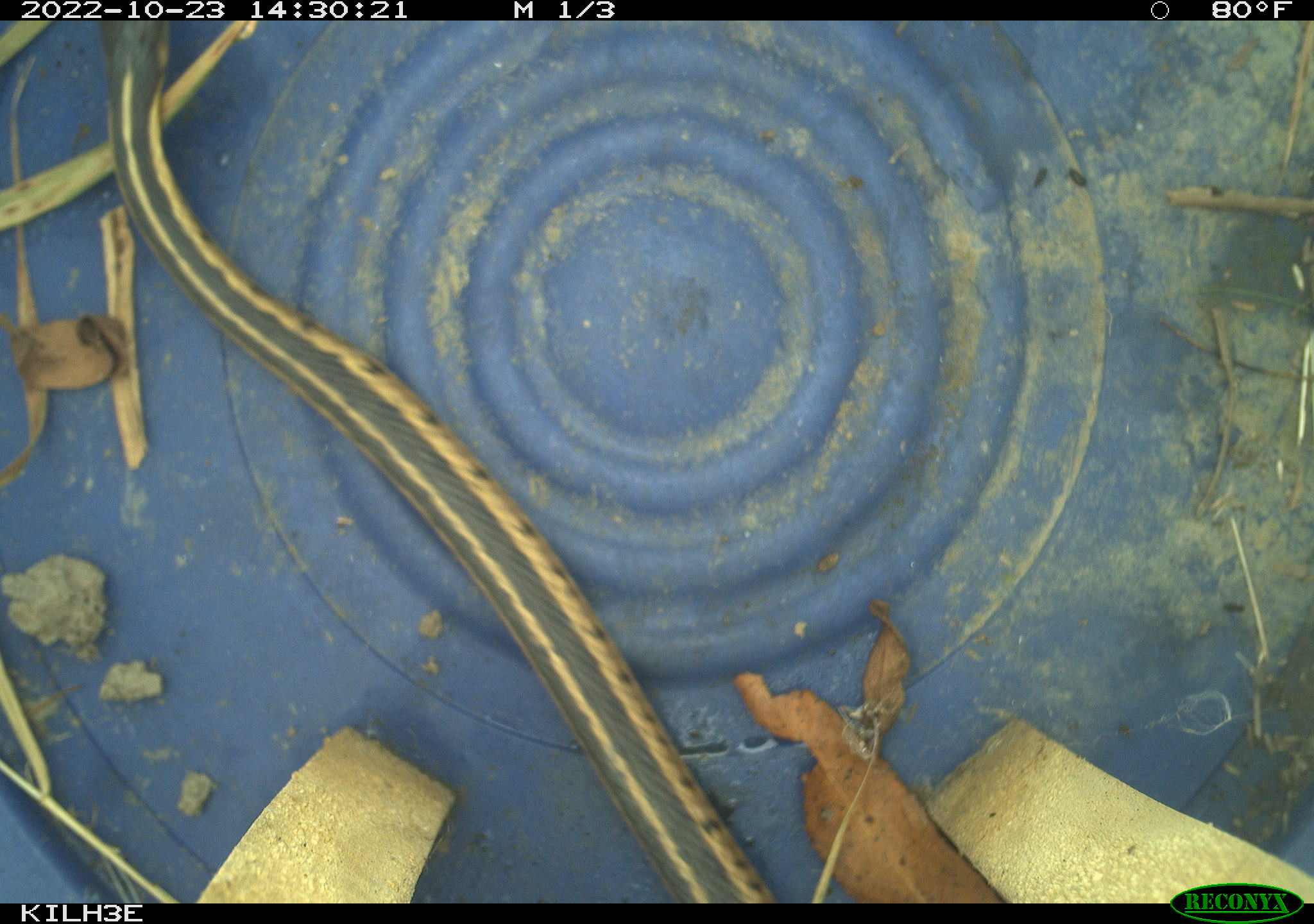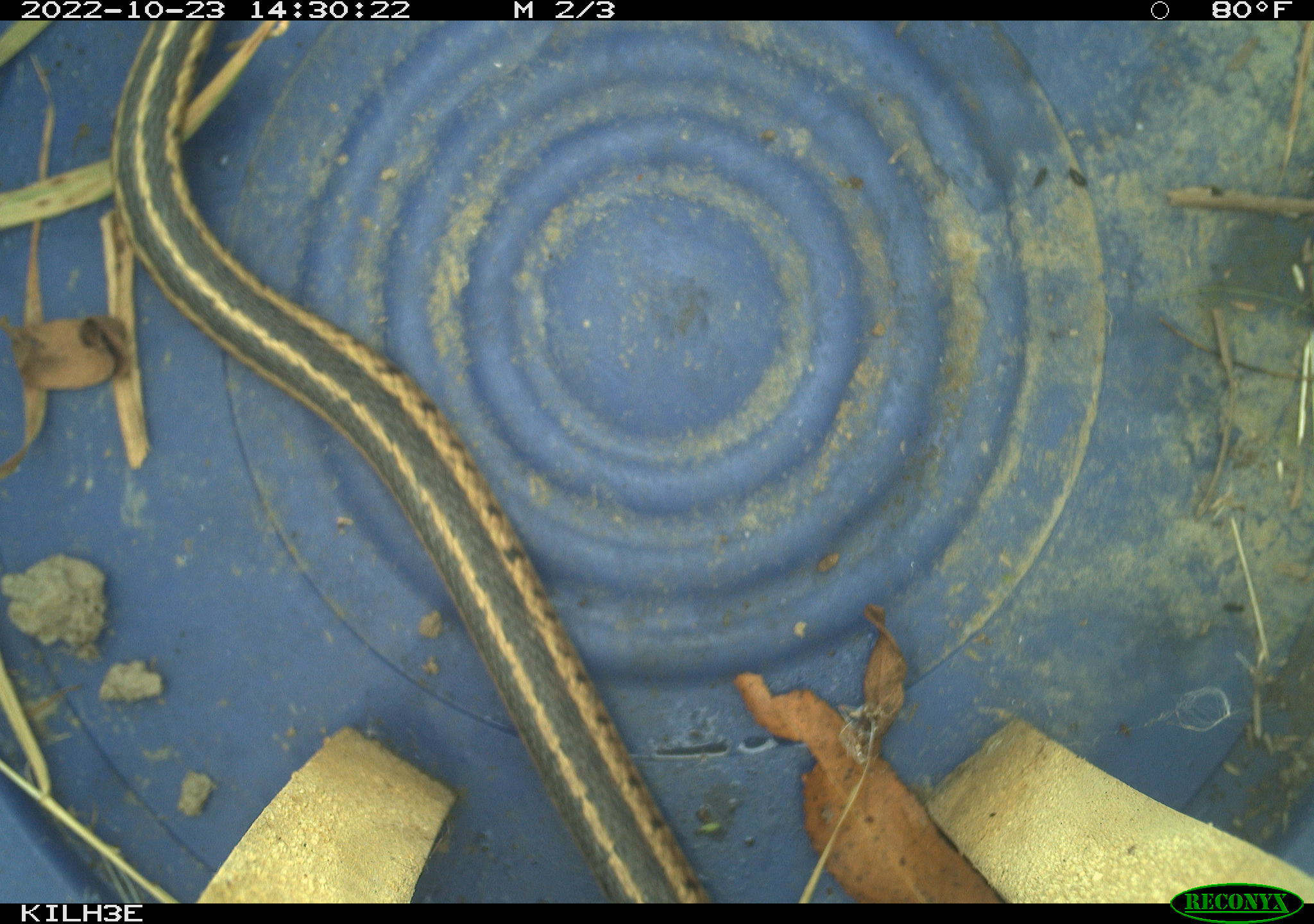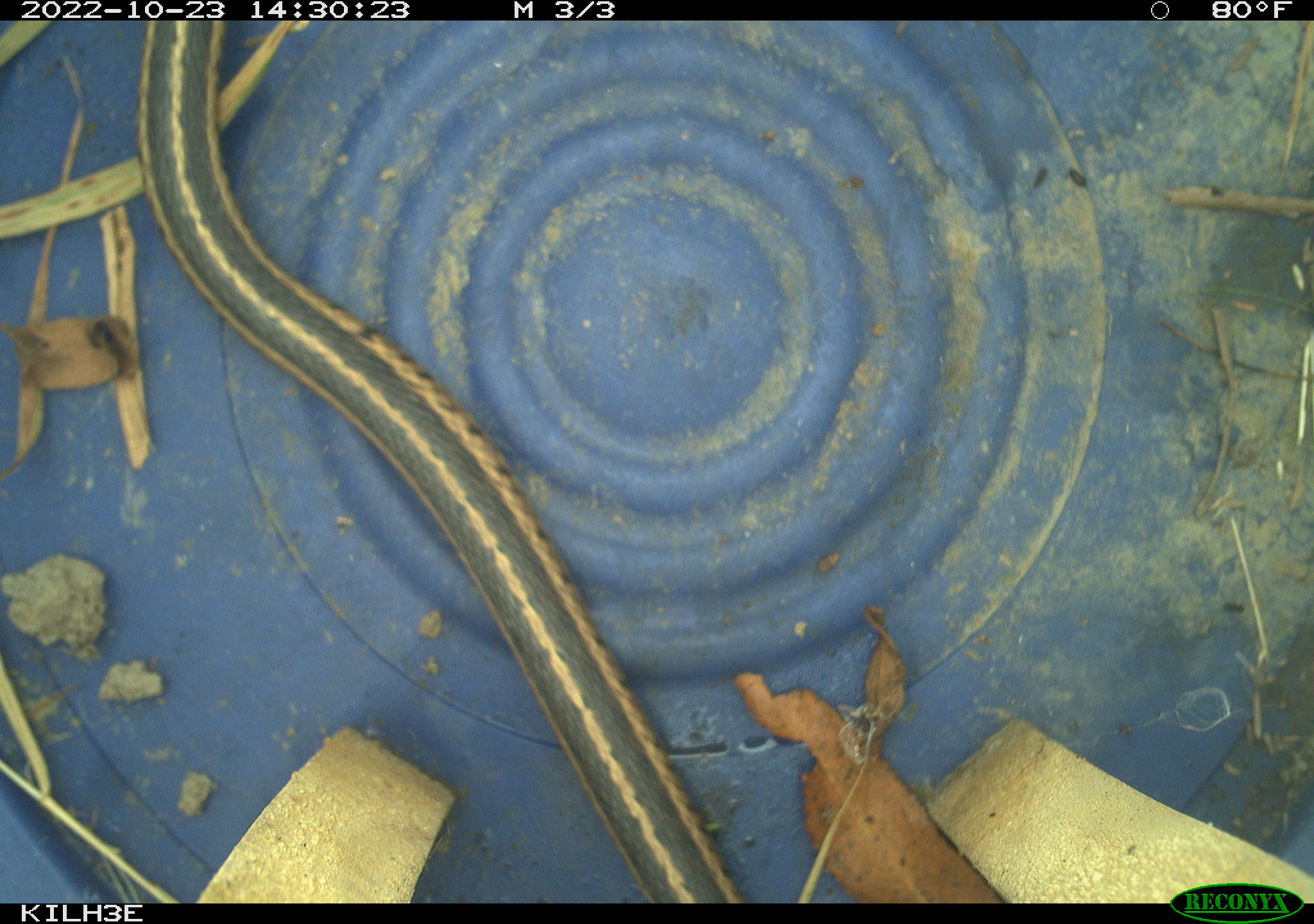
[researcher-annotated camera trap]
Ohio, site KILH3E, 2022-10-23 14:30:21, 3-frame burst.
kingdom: Animalia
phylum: Chordata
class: Reptilia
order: Squamata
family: Colubridae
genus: Thamnophis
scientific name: Thamnophis sirtalis sirtalis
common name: eastern gartersnake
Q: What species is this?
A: Eastern gartersnake (Thamnophis sirtalis sirtalis).